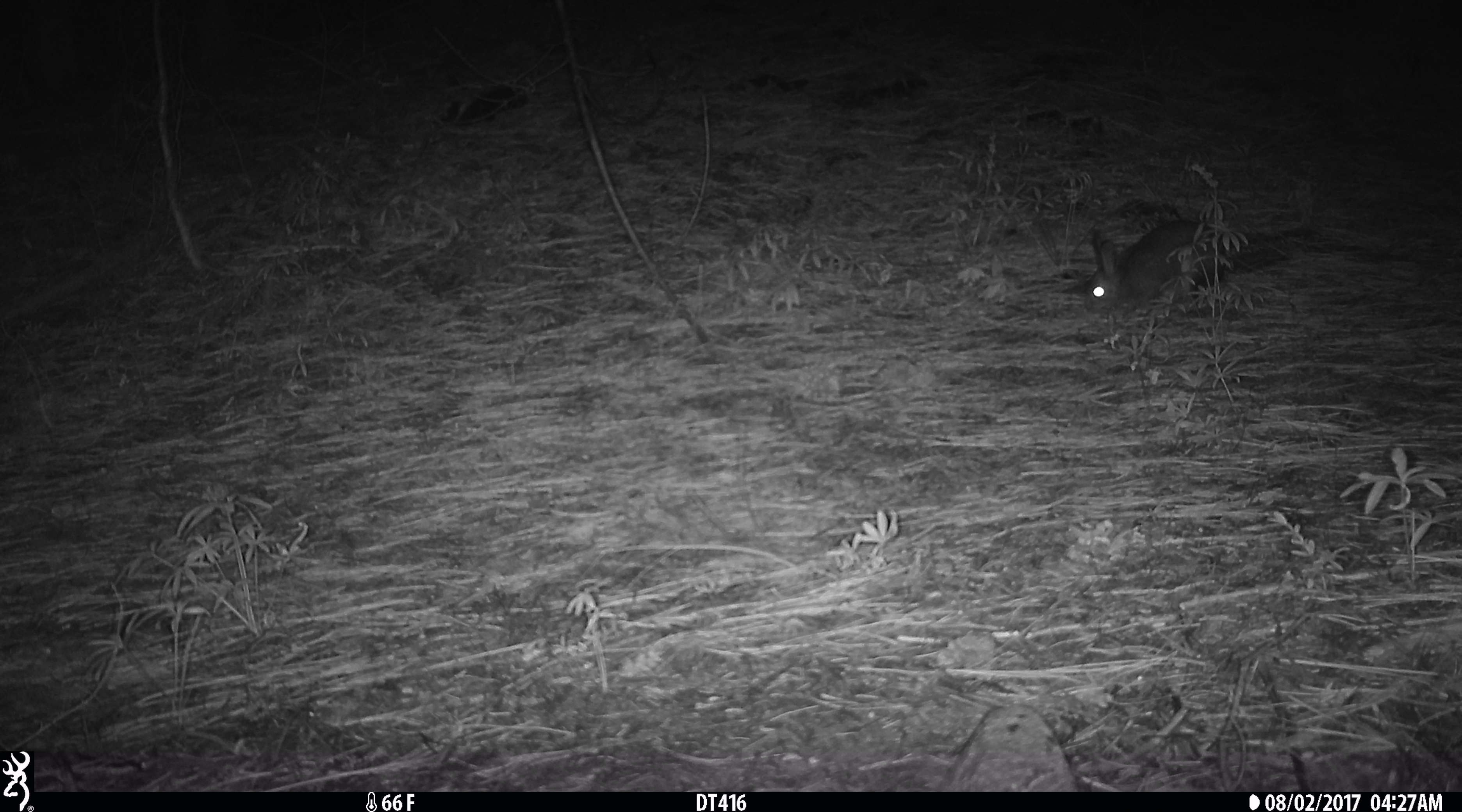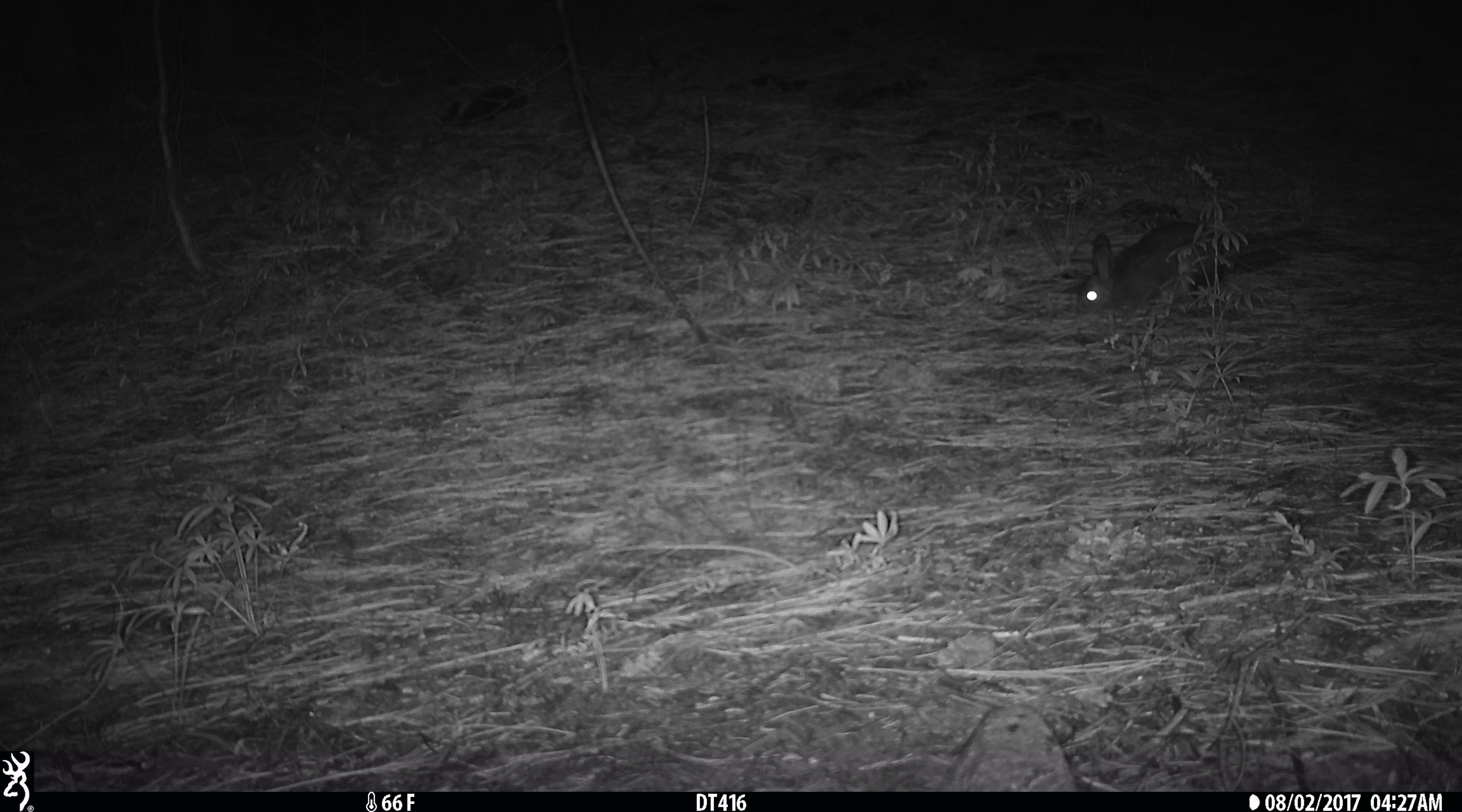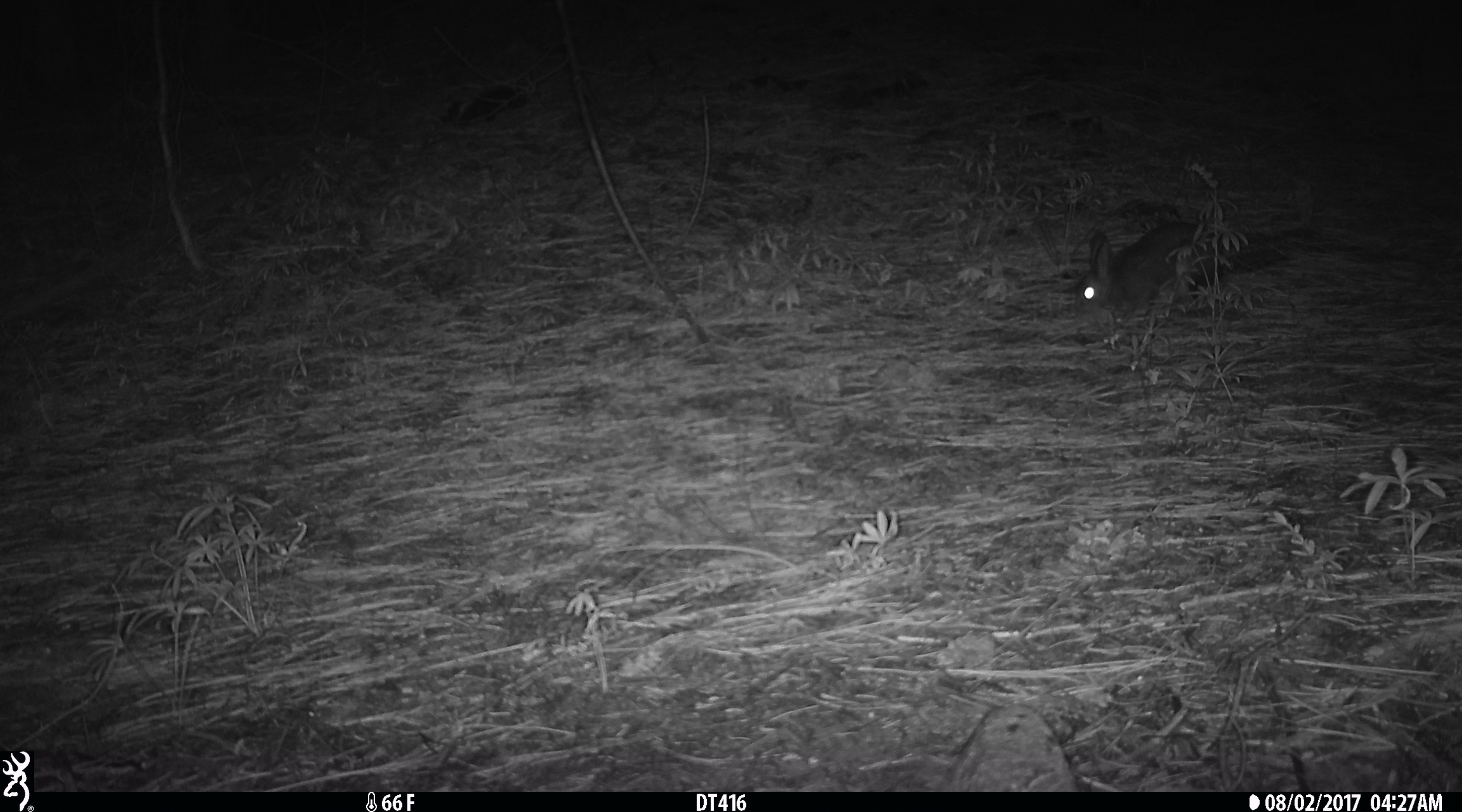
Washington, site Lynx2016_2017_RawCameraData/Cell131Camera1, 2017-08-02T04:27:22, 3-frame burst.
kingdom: Animalia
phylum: Chordata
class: Mammalia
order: Lagomorpha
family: Leporidae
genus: Lepus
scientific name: Lepus americanus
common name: snowshoe hare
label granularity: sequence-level